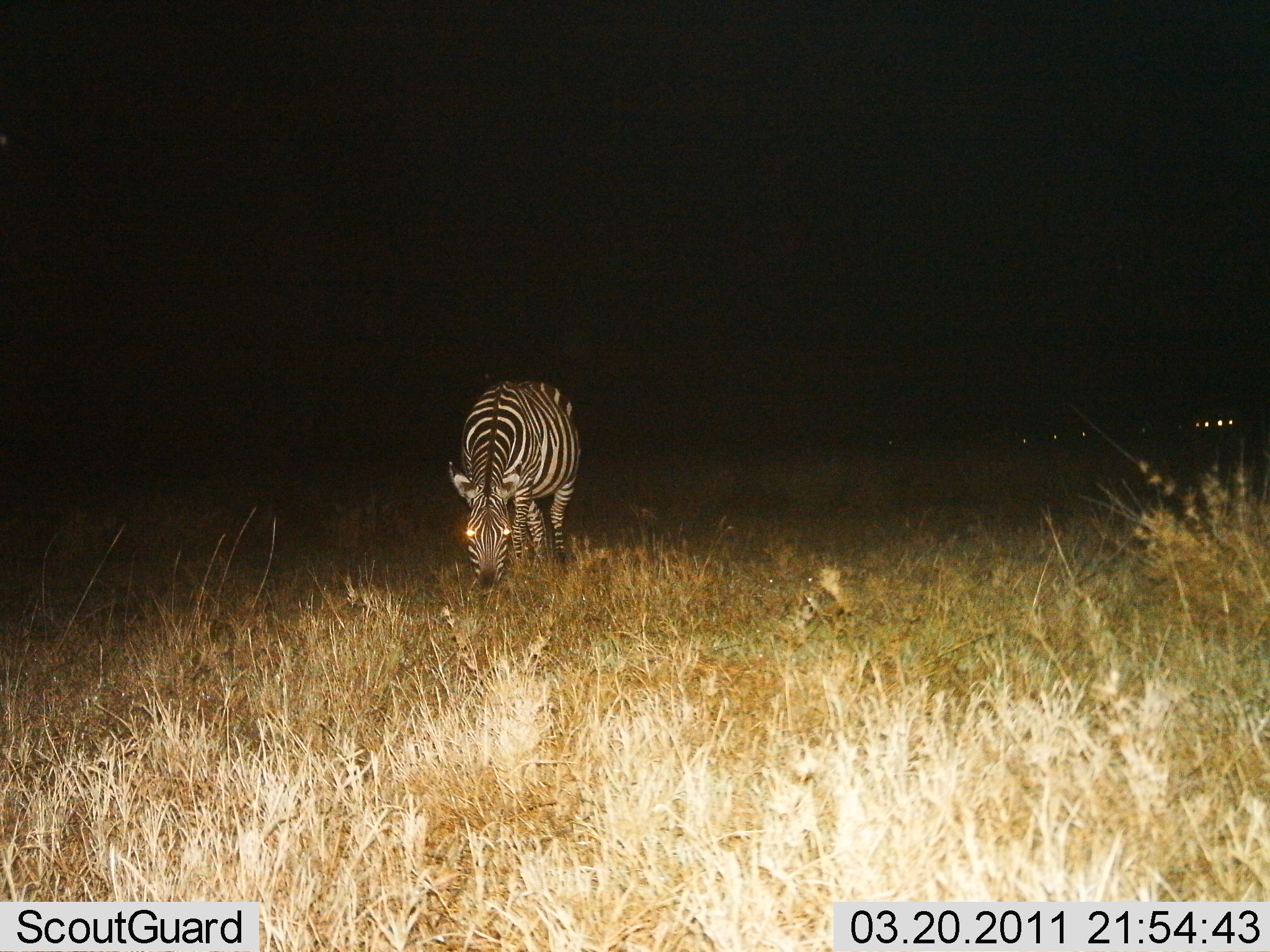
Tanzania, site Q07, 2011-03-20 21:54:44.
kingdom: Animalia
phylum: Chordata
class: Mammalia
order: Perissodactyla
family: Equidae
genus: Equus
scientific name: Equus quagga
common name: plains zebra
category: zebra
Zebra (plains zebra) (Equus quagga), count 1. Behavior (volunteer vote fractions): standing 27%, resting 0%, moving 0%, interacting 0%. Young present (vote fraction): 0%. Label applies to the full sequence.